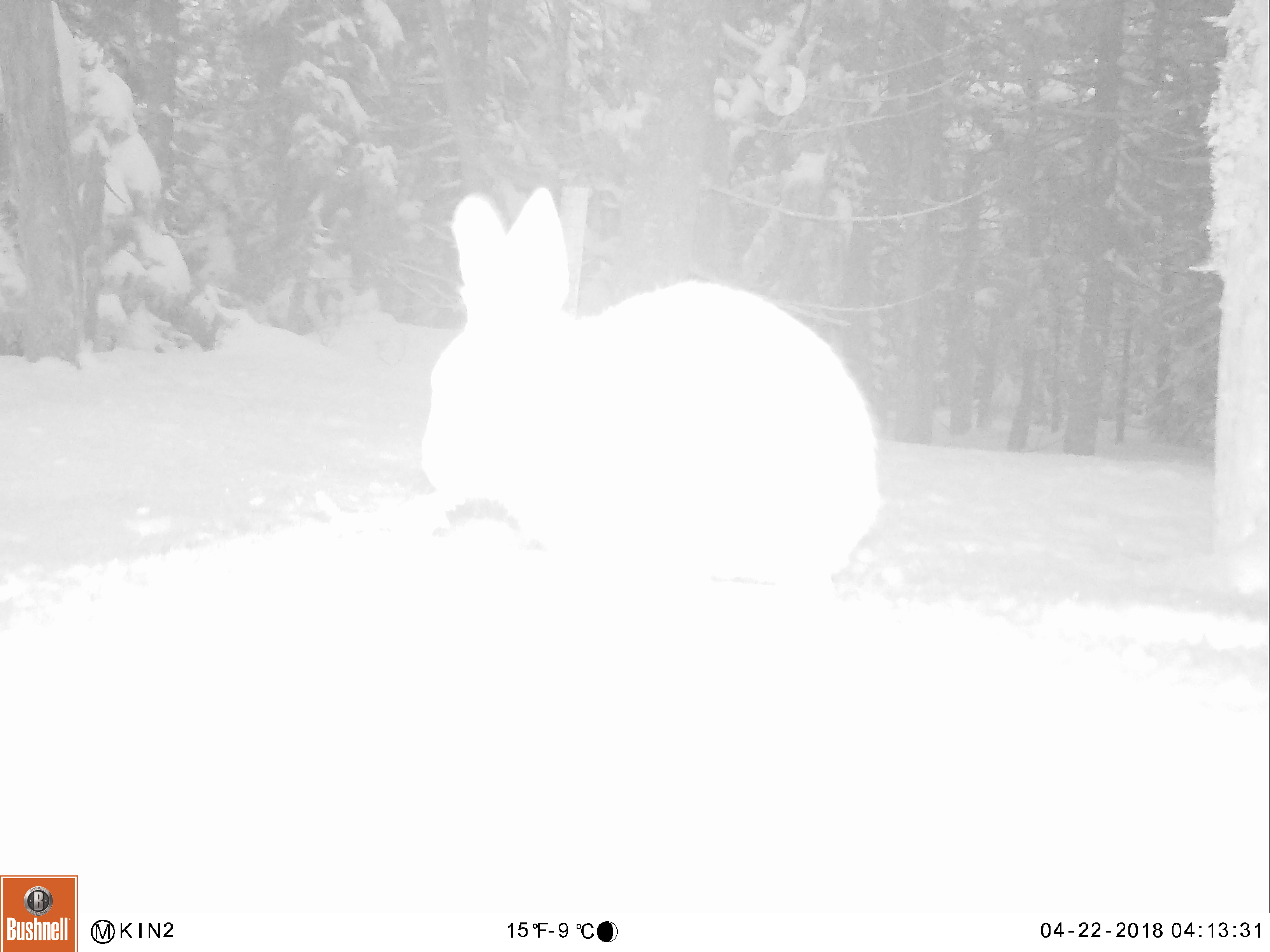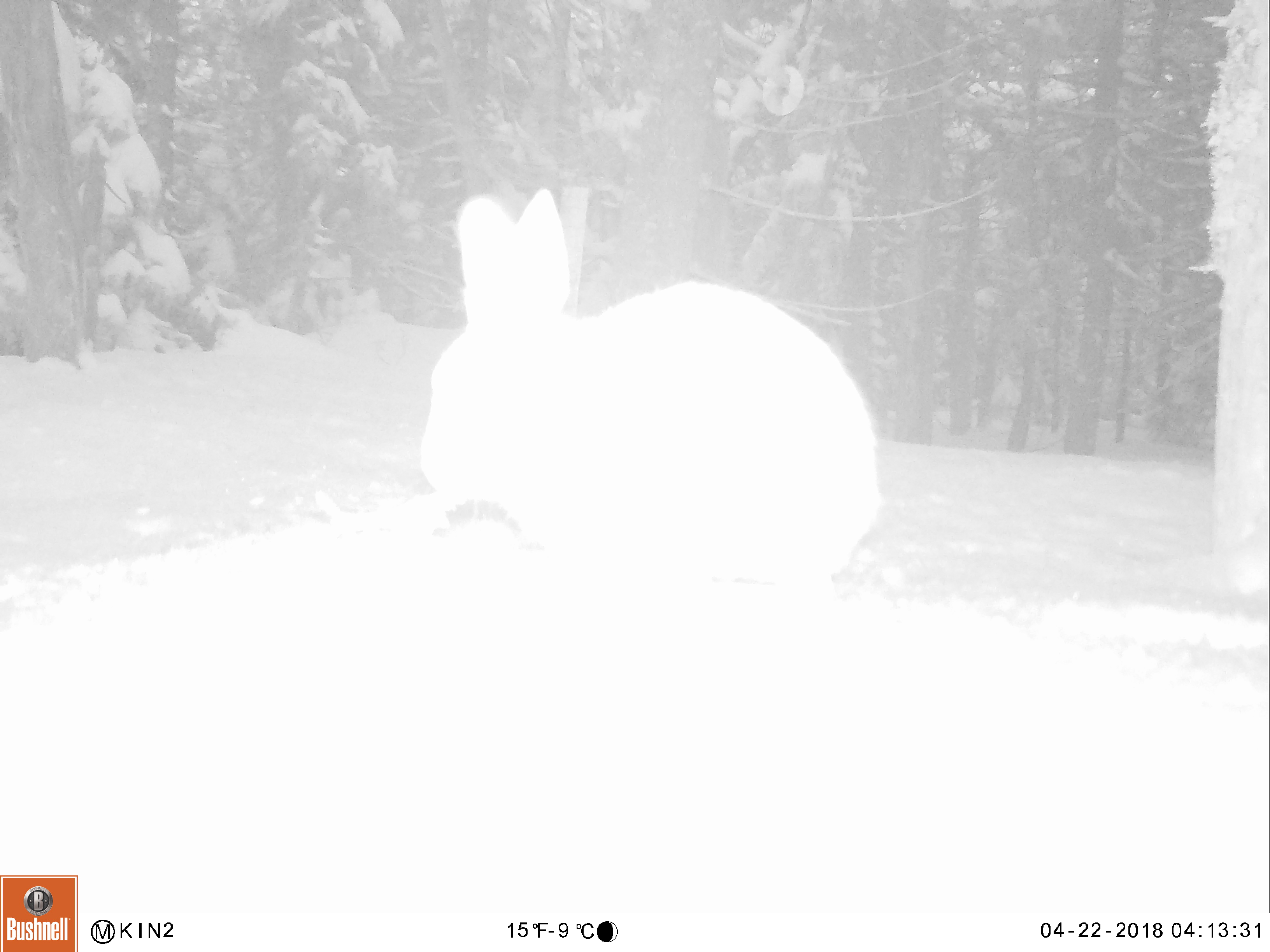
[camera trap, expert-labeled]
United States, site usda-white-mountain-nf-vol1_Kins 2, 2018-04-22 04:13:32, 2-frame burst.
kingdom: Animalia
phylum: Chordata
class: Mammalia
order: Lagomorpha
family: Leporidae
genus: Lepus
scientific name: Lepus americanus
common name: snowshoe hare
Snowshoe hare (Lepus americanus).